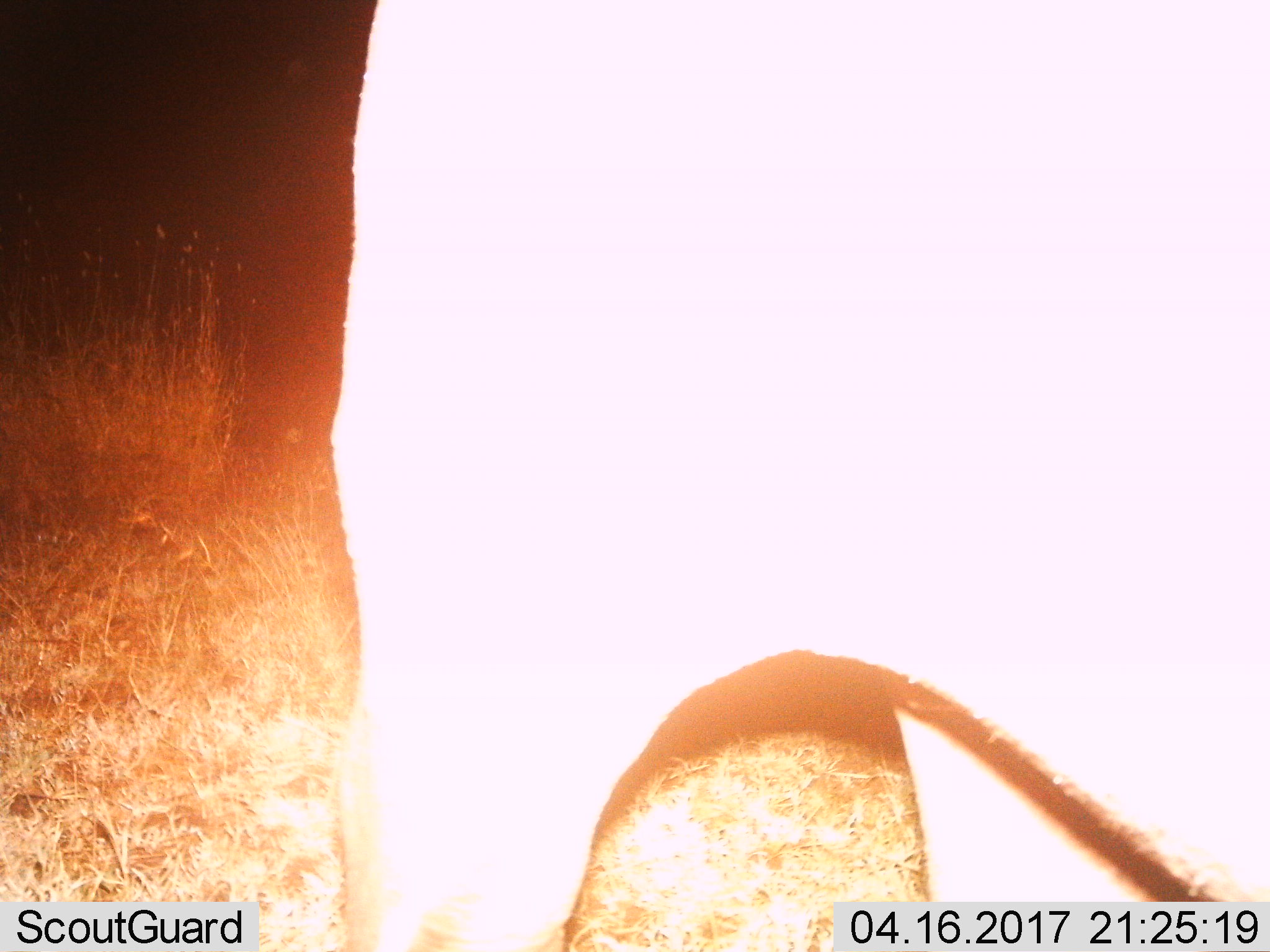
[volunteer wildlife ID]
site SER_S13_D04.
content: unidentified animal